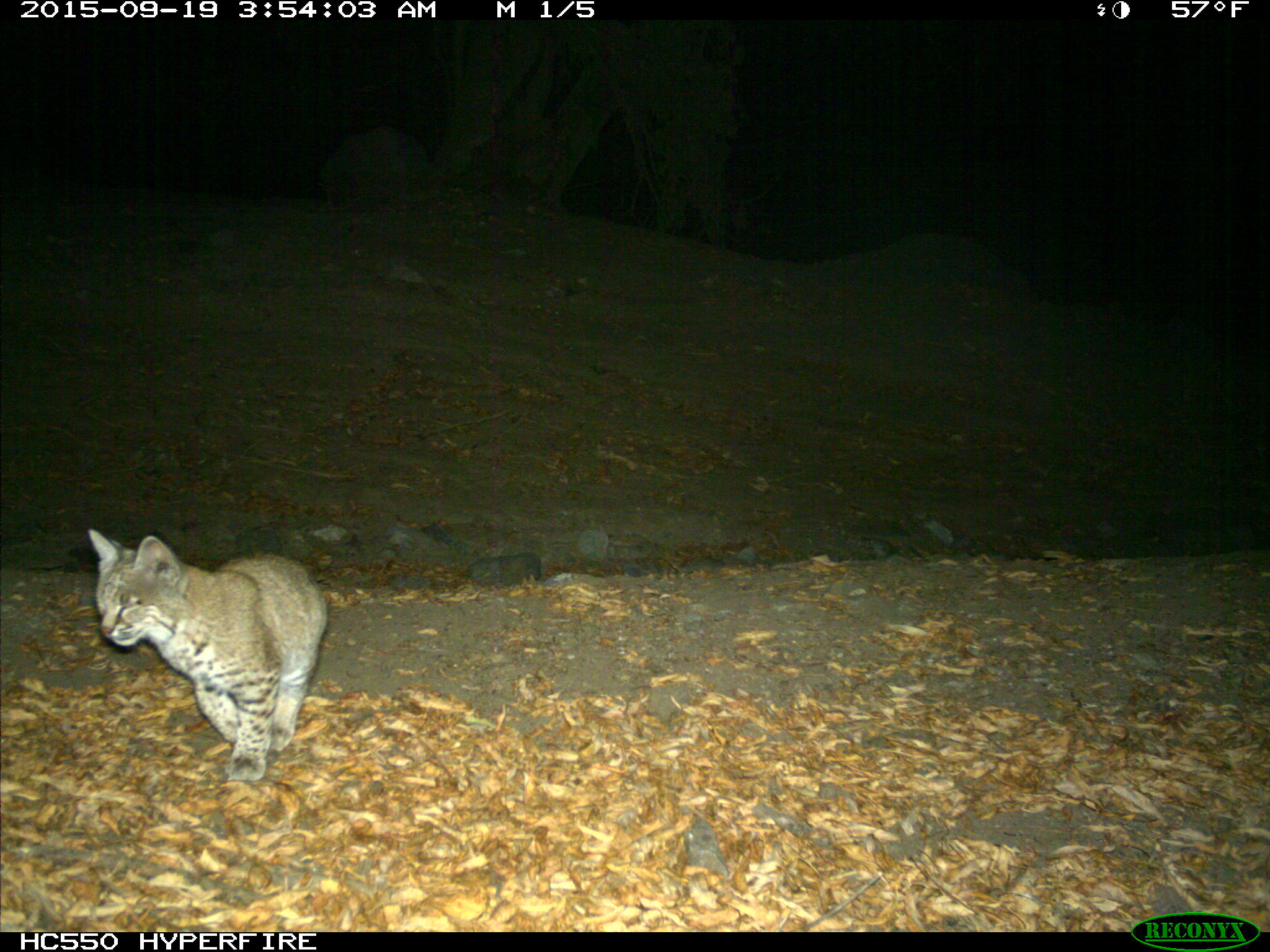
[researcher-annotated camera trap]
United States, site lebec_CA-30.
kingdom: Animalia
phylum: Chordata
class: Mammalia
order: Carnivora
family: Felidae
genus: Lynx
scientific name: Lynx rufus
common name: bobcat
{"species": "Lynx rufus (bobcat)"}